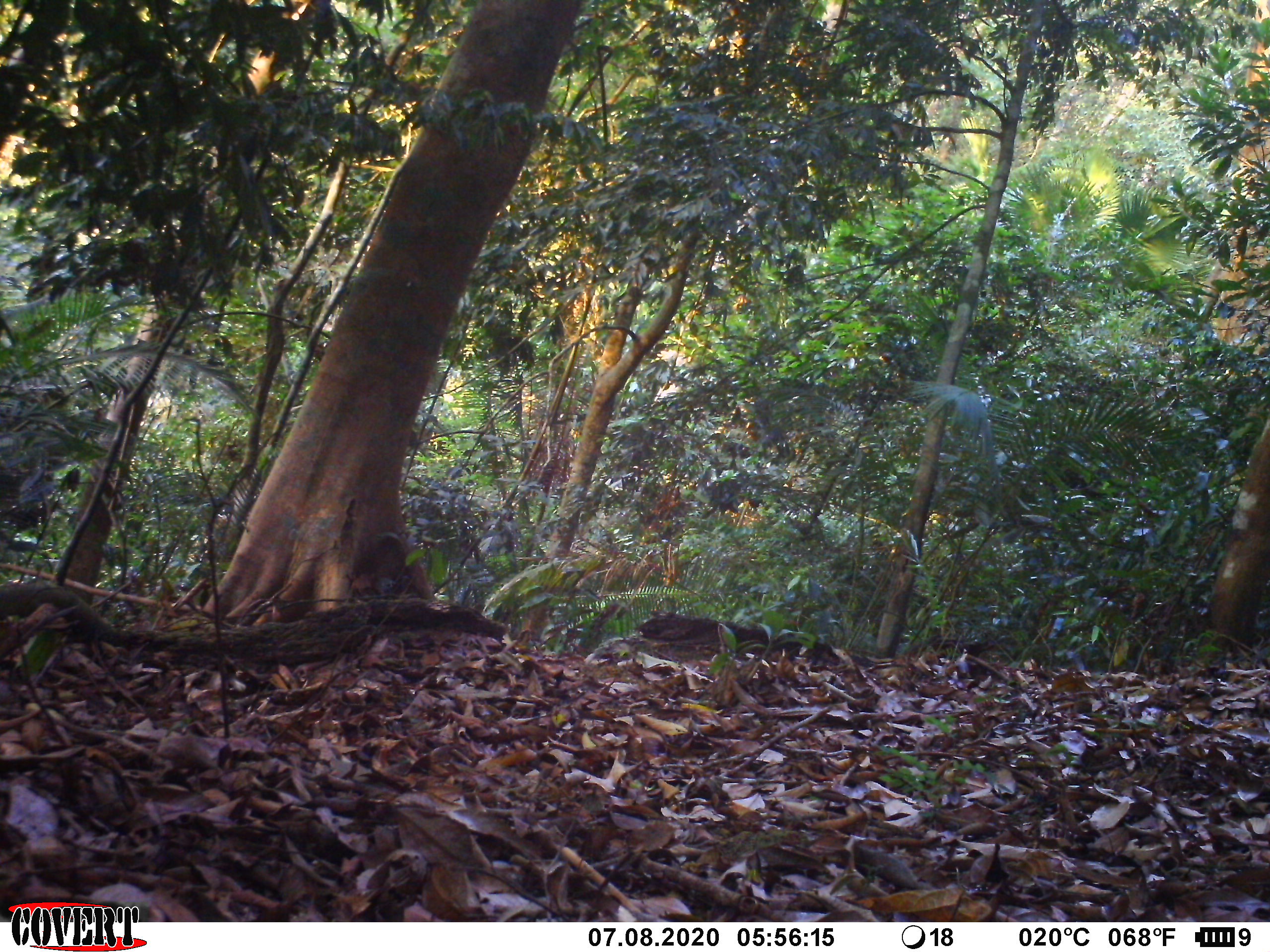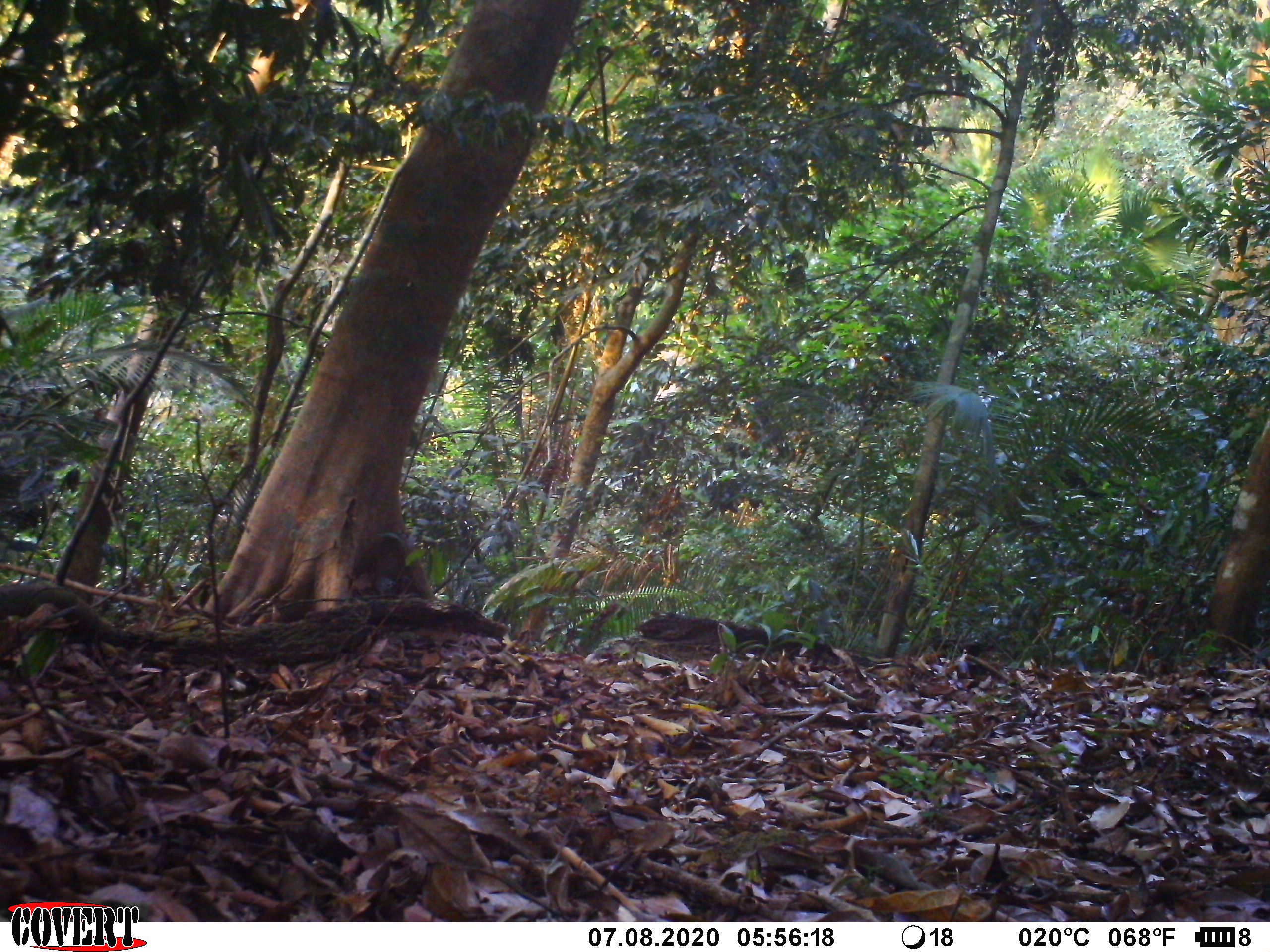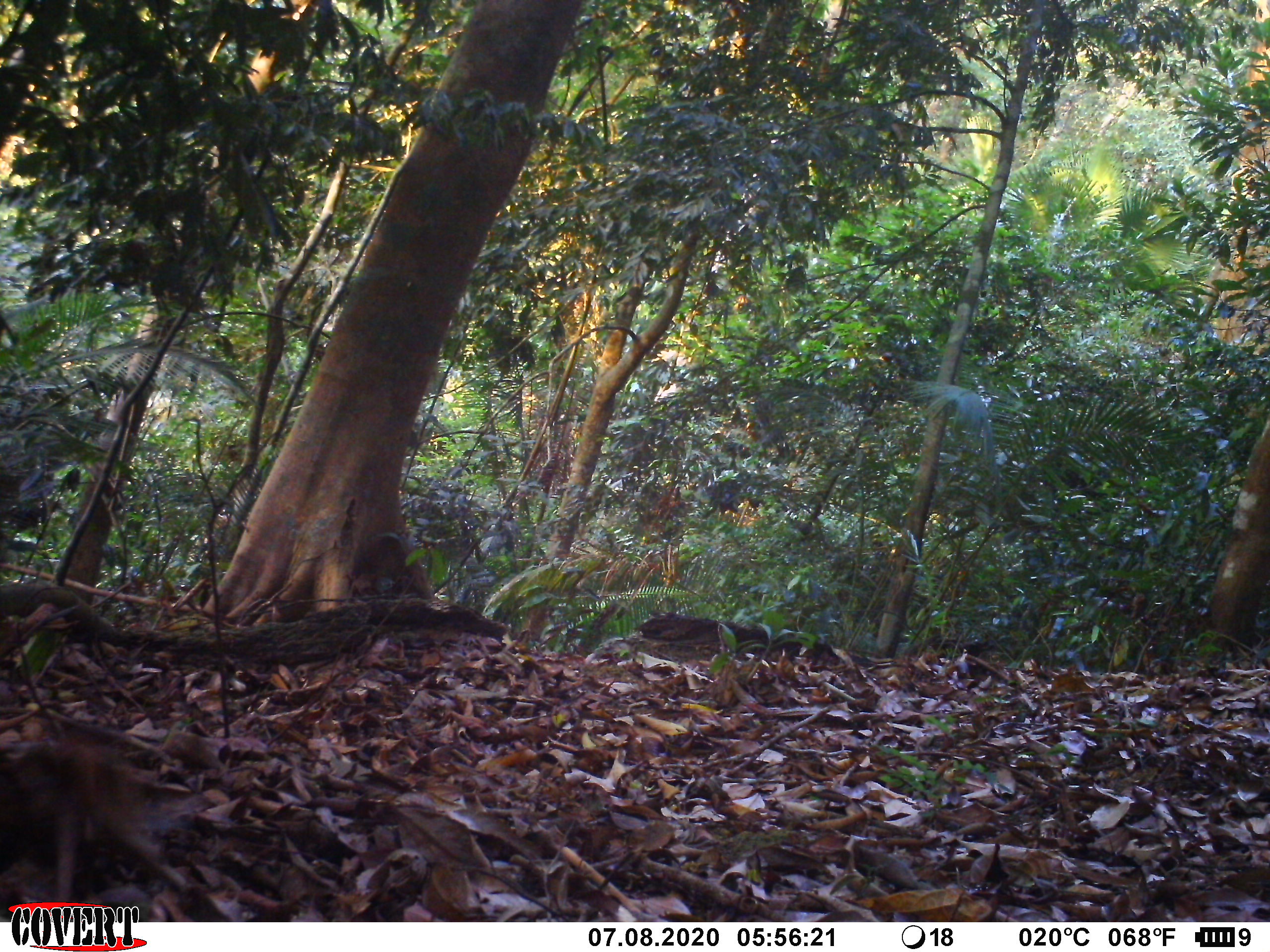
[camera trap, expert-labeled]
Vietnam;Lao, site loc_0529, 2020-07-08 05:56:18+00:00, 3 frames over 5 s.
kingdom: Animalia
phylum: Chordata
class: Mammalia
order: Artiodactyla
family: Suidae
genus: Sus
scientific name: Sus scrofa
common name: eurasian wild pig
Eurasian wild pig (Sus scrofa). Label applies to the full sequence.